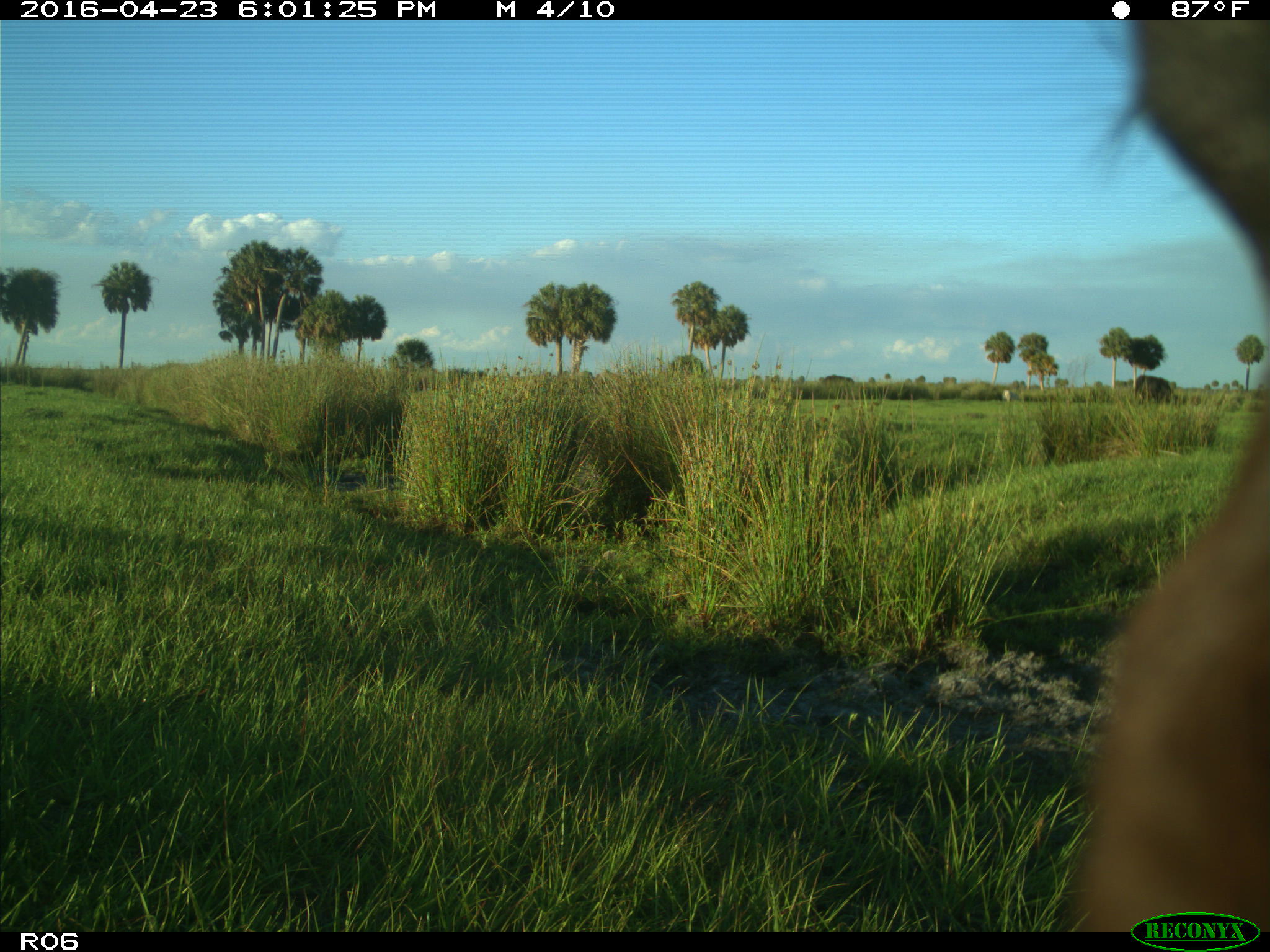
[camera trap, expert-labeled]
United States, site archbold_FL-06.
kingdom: Animalia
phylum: Chordata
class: Mammalia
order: Artiodactyla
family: Bovidae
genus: Bos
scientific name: Bos taurus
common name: domestic cow